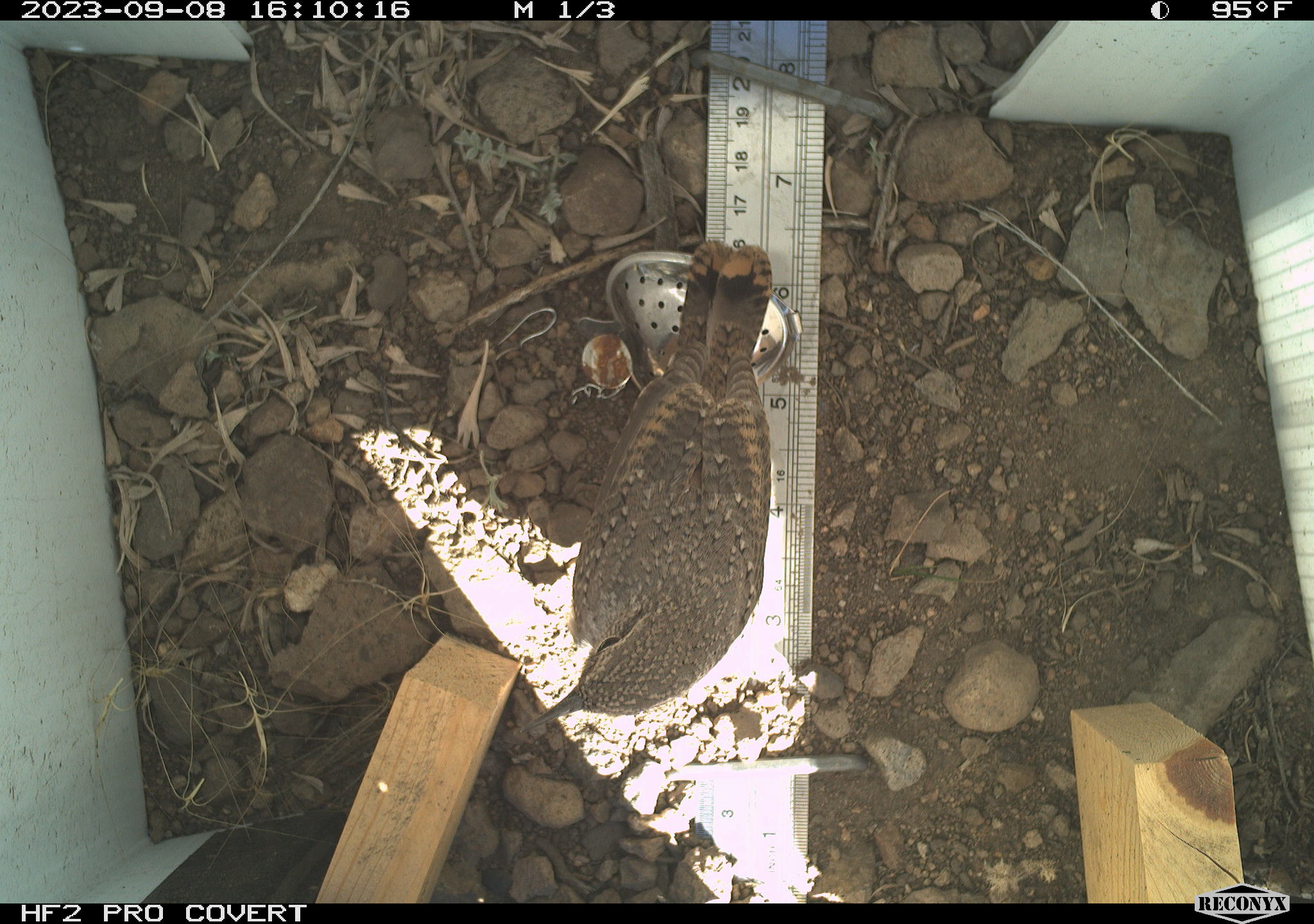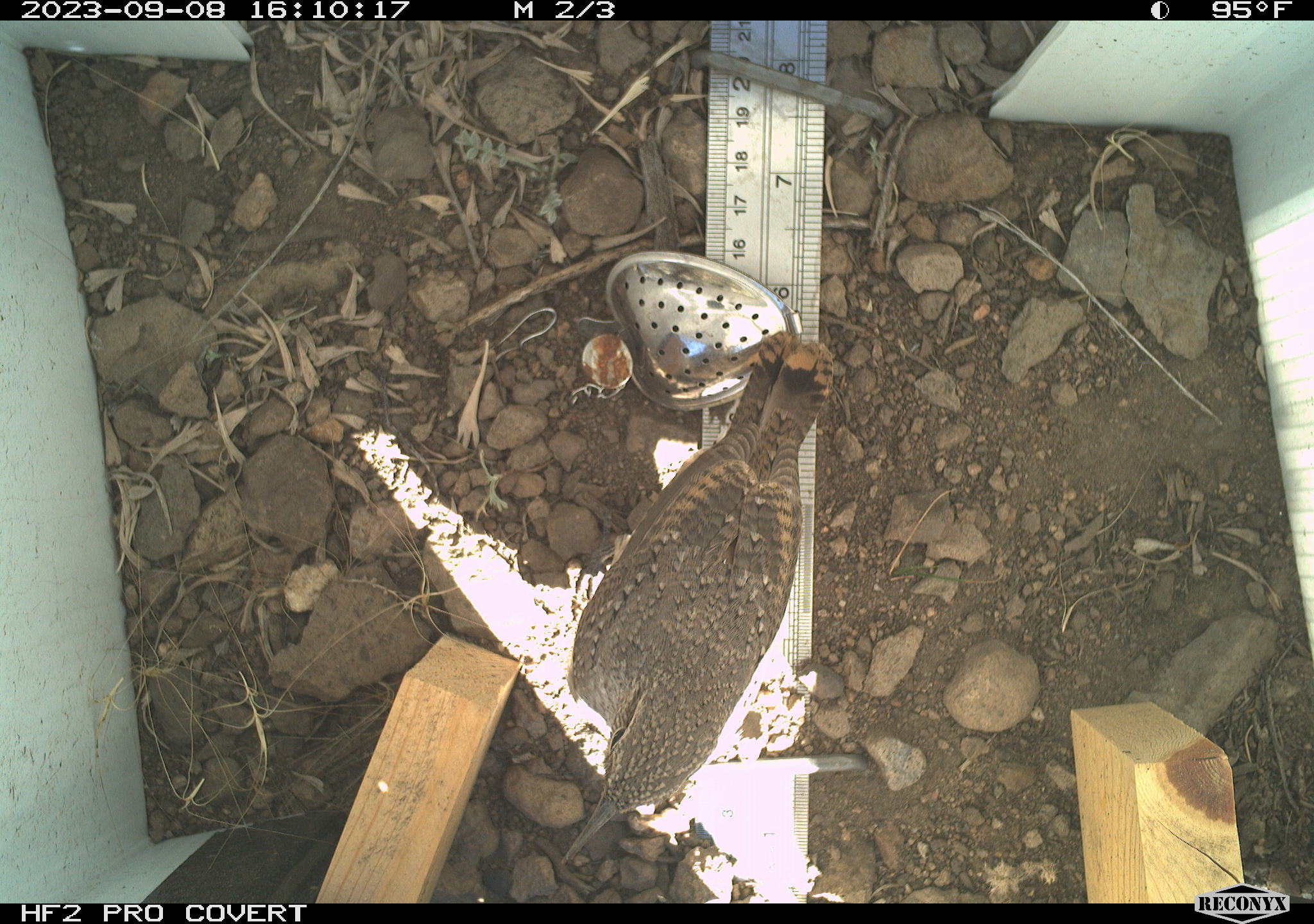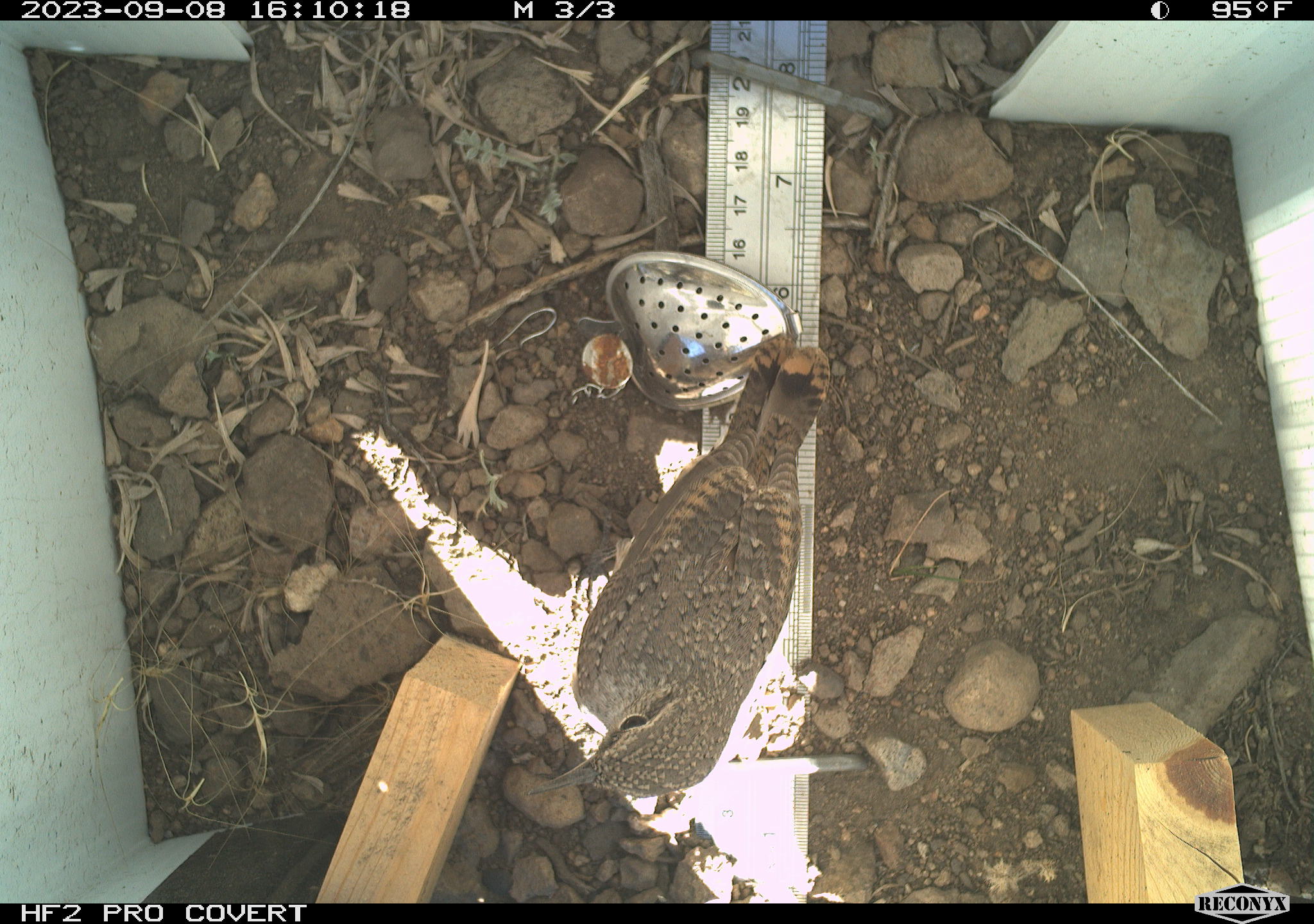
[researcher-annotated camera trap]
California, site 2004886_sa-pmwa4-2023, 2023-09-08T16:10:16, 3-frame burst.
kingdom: Animalia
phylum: Chordata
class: Aves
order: Passeriformes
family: Troglodytidae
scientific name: Troglodytidae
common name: wren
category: troglodytidae family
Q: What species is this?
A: Troglodytidae family (wren) (Troglodytidae).